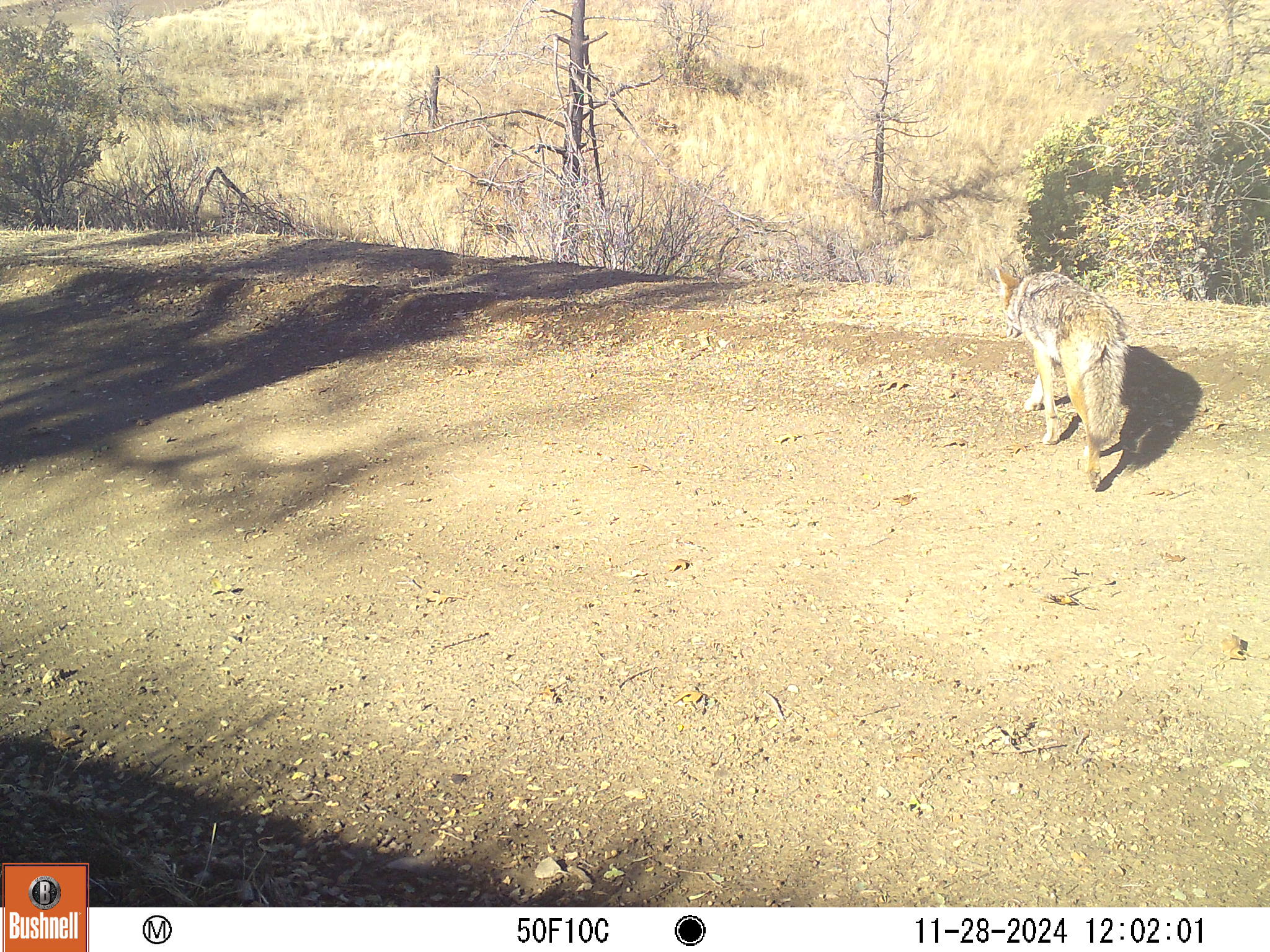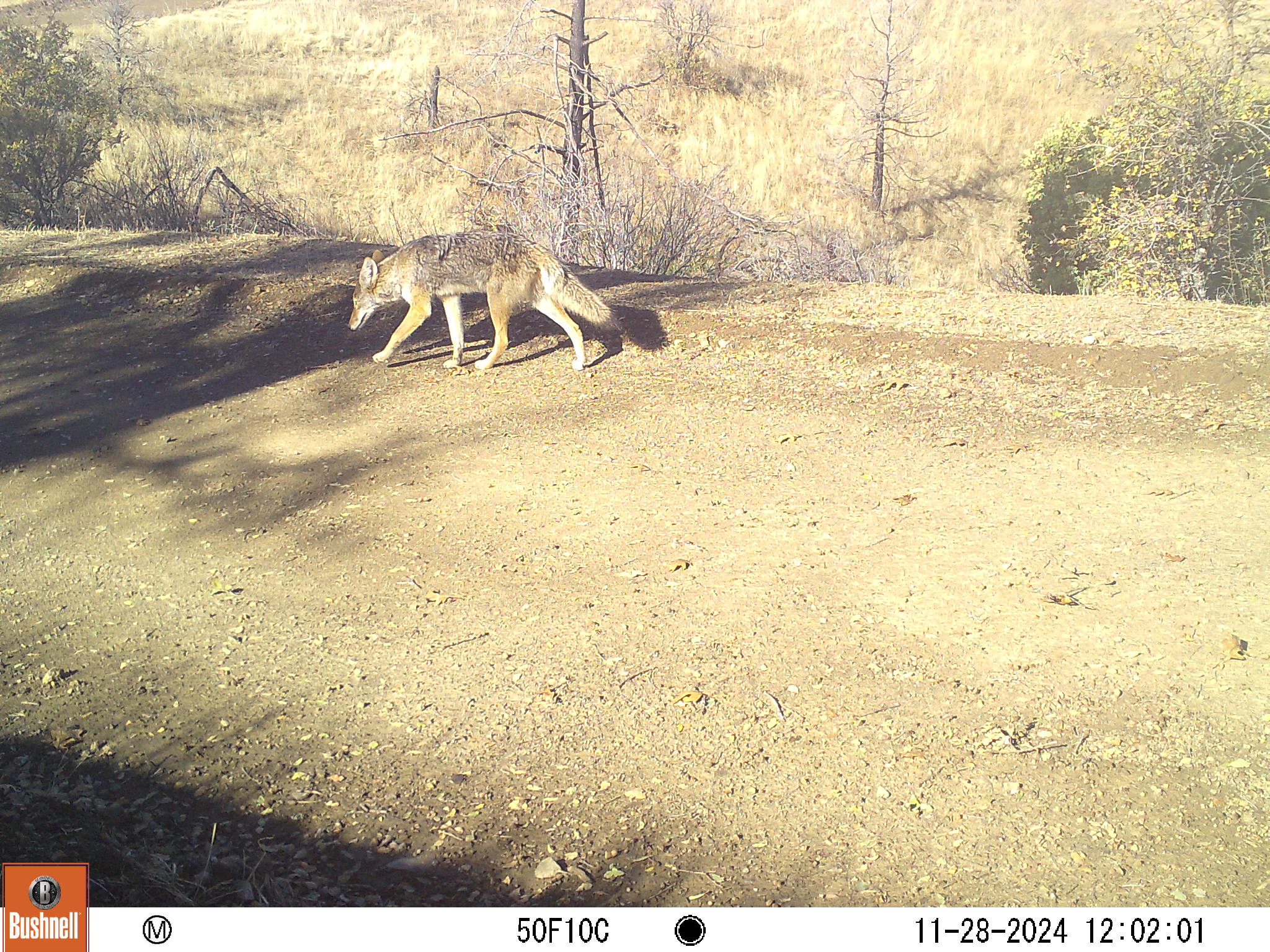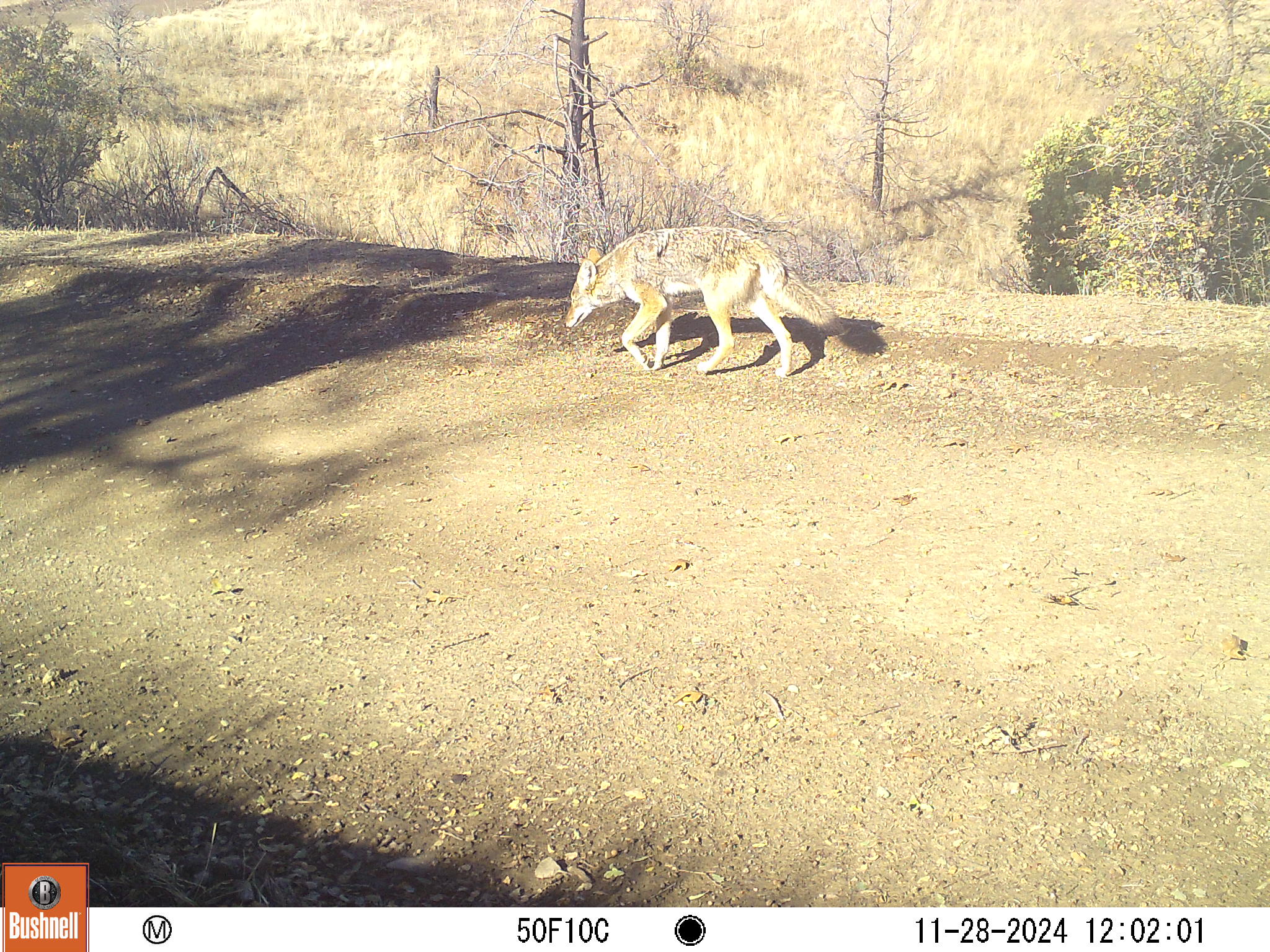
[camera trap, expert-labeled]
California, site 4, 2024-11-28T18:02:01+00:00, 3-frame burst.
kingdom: Animalia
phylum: Chordata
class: Mammalia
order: Carnivora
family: Canidae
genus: Canis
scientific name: Canis latrans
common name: coyote